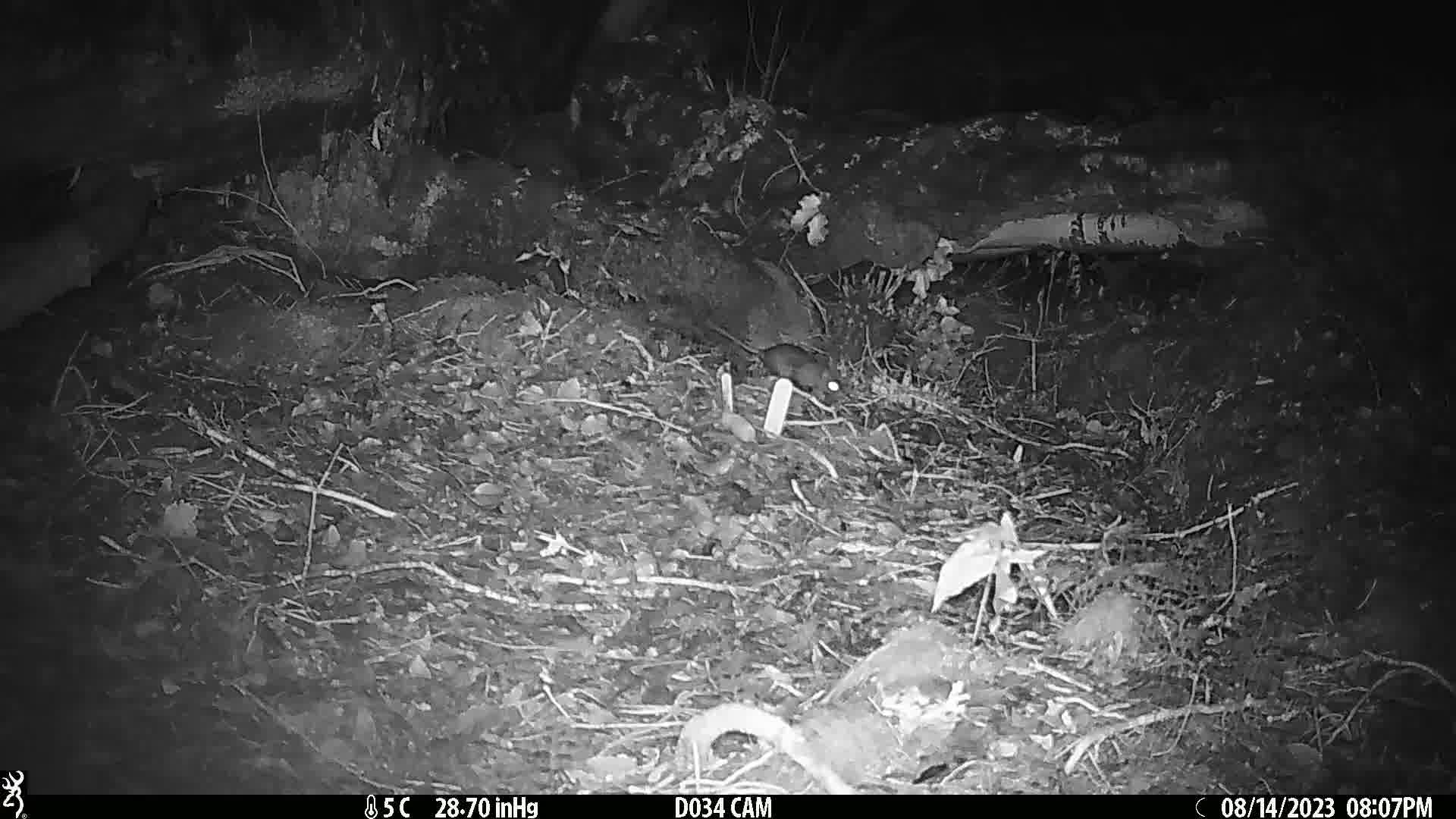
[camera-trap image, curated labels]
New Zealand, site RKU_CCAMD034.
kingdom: Animalia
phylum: Chordata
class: Mammalia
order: Rodentia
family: Muridae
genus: Rattus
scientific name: Rattus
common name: rat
Rat (Rattus).